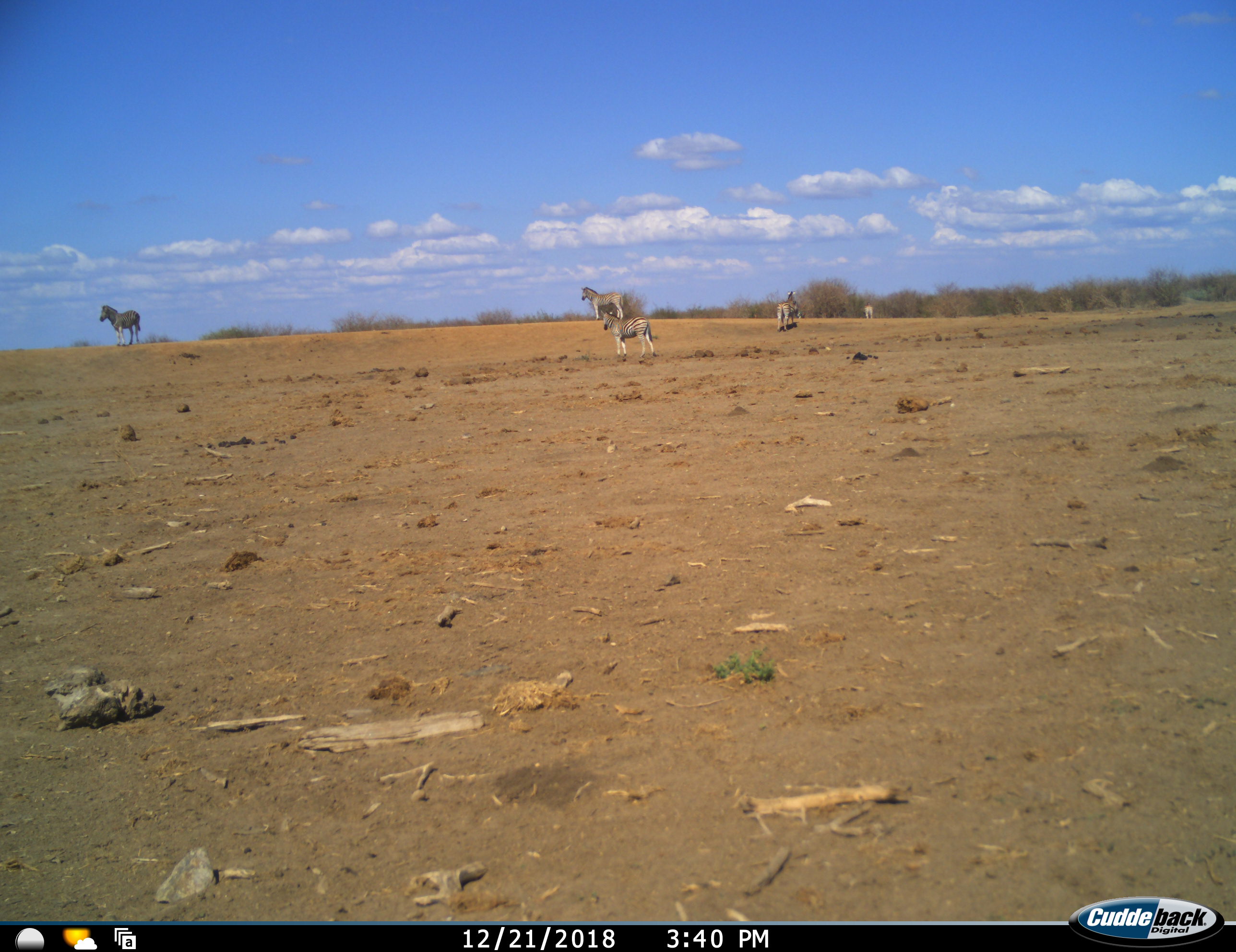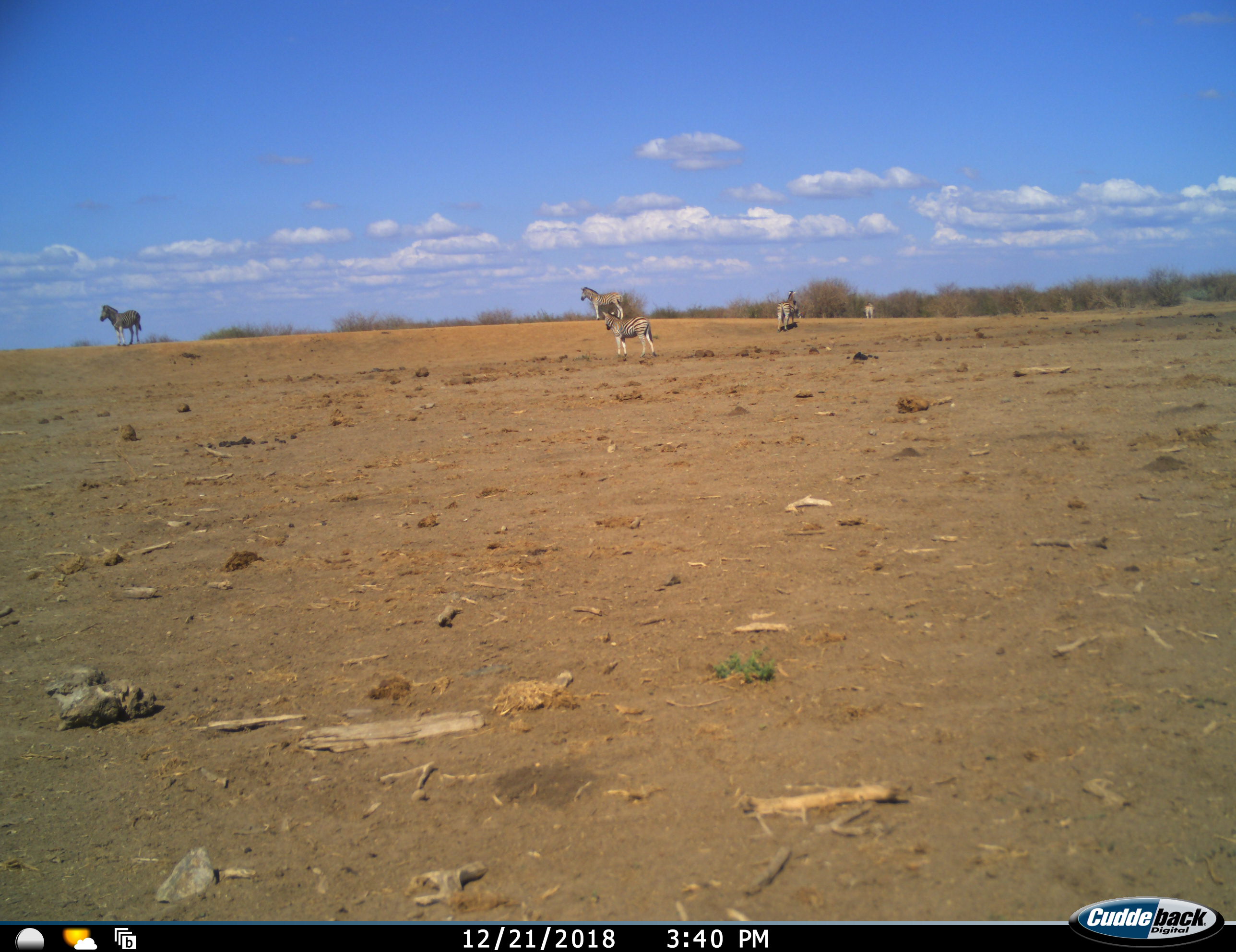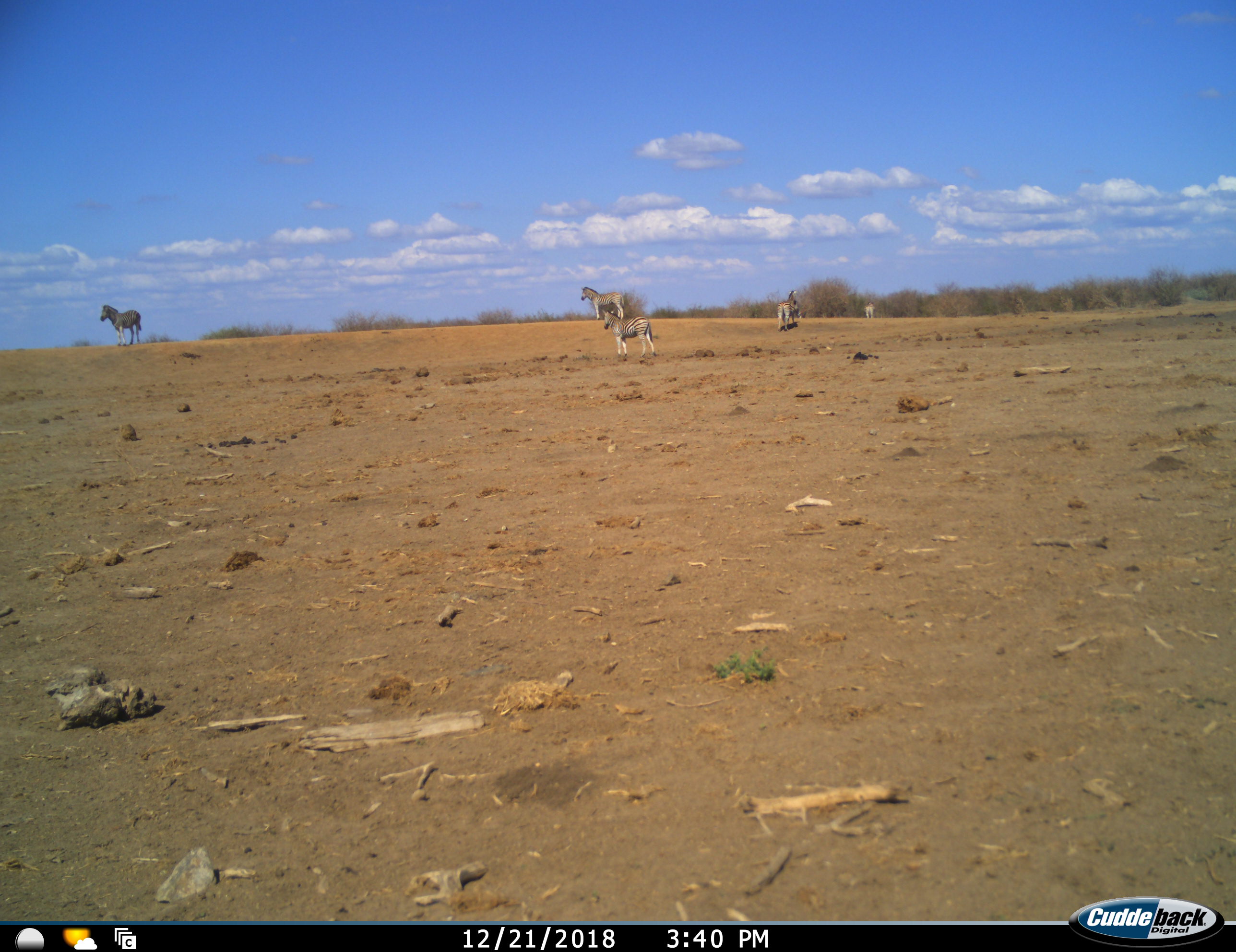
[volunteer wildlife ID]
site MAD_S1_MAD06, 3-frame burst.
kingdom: Animalia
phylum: Chordata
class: Mammalia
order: Perissodactyla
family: Equidae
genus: Equus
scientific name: Equus quagga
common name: plains zebra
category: zebraplains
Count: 5.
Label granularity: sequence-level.